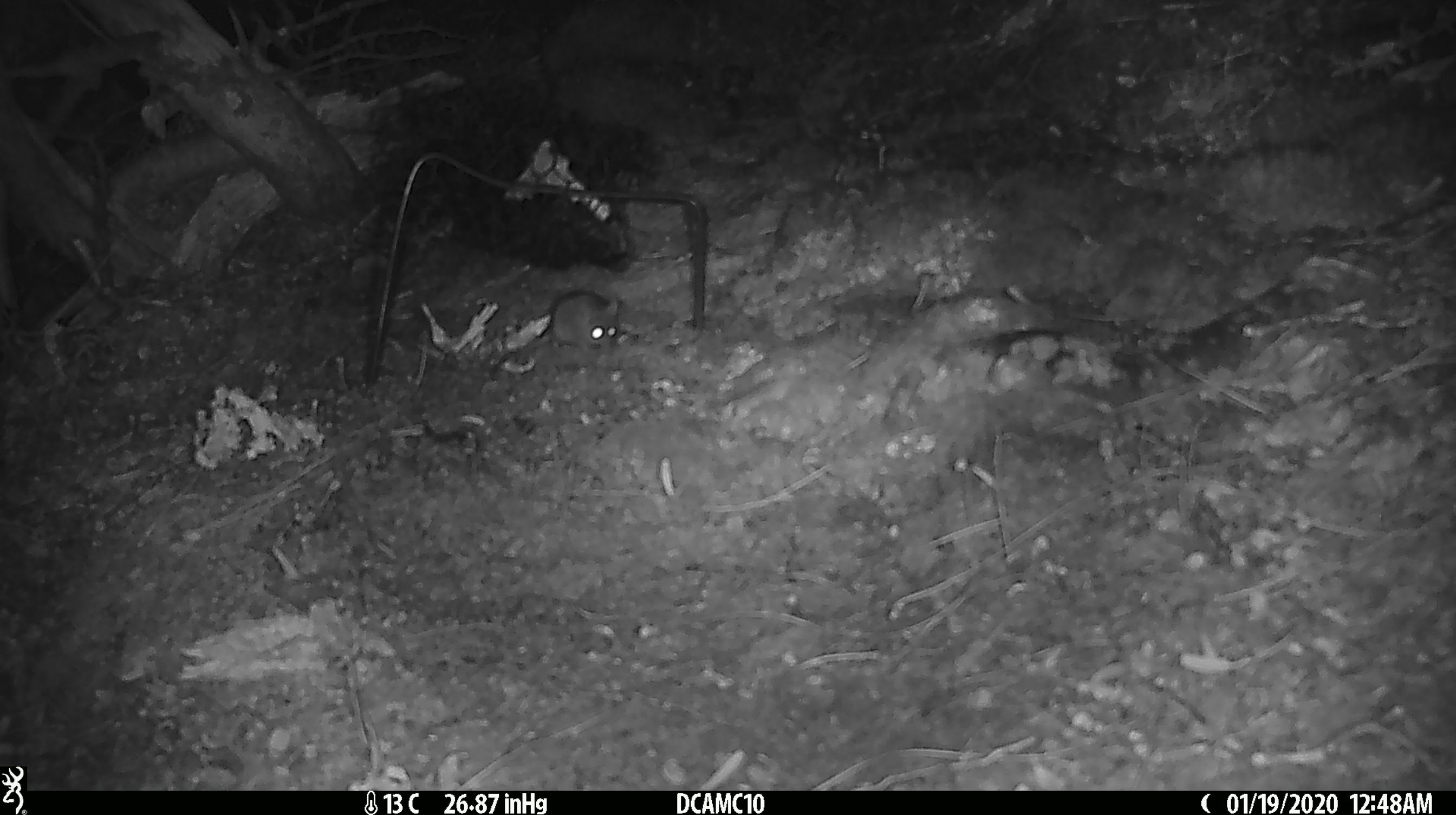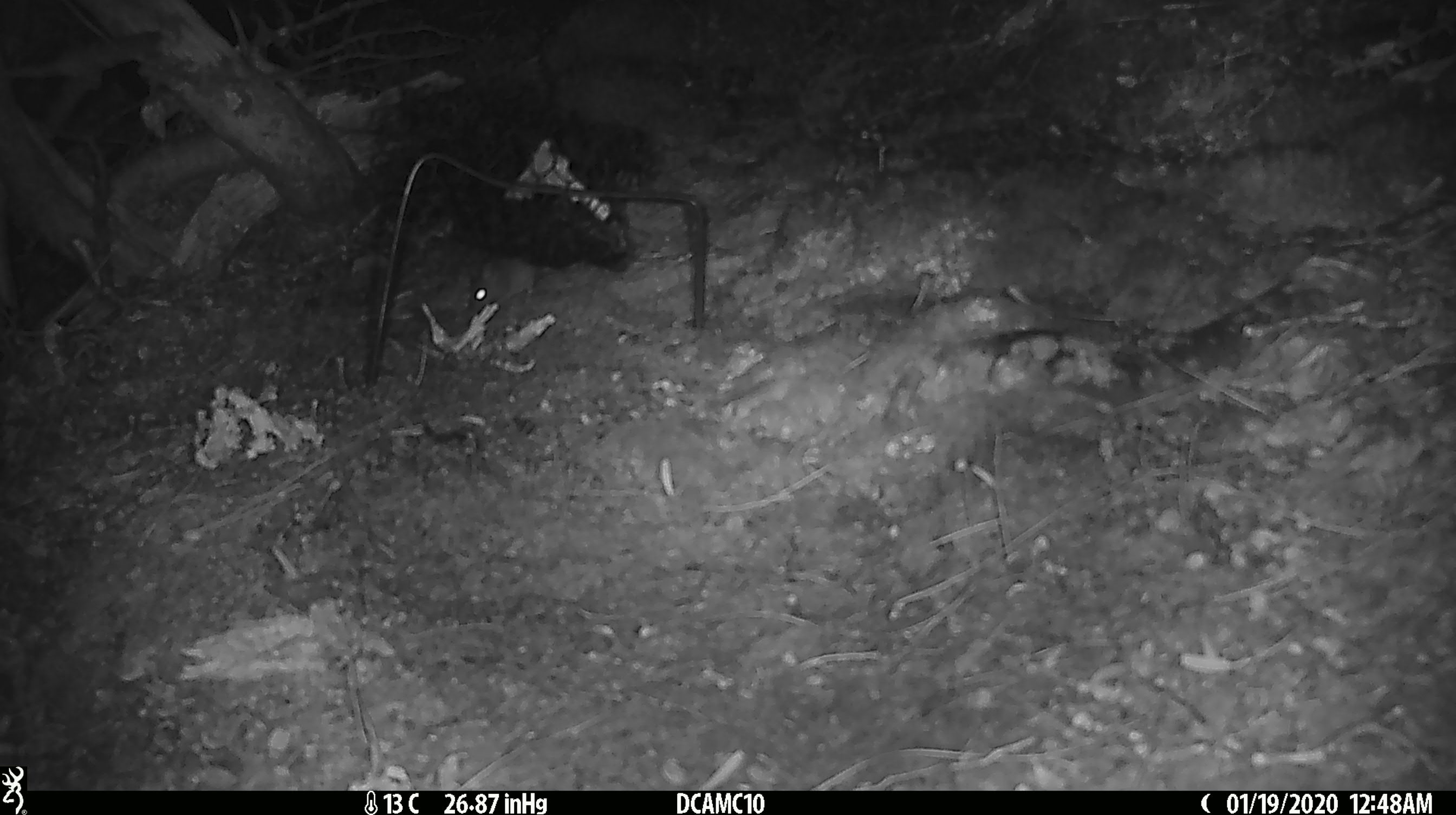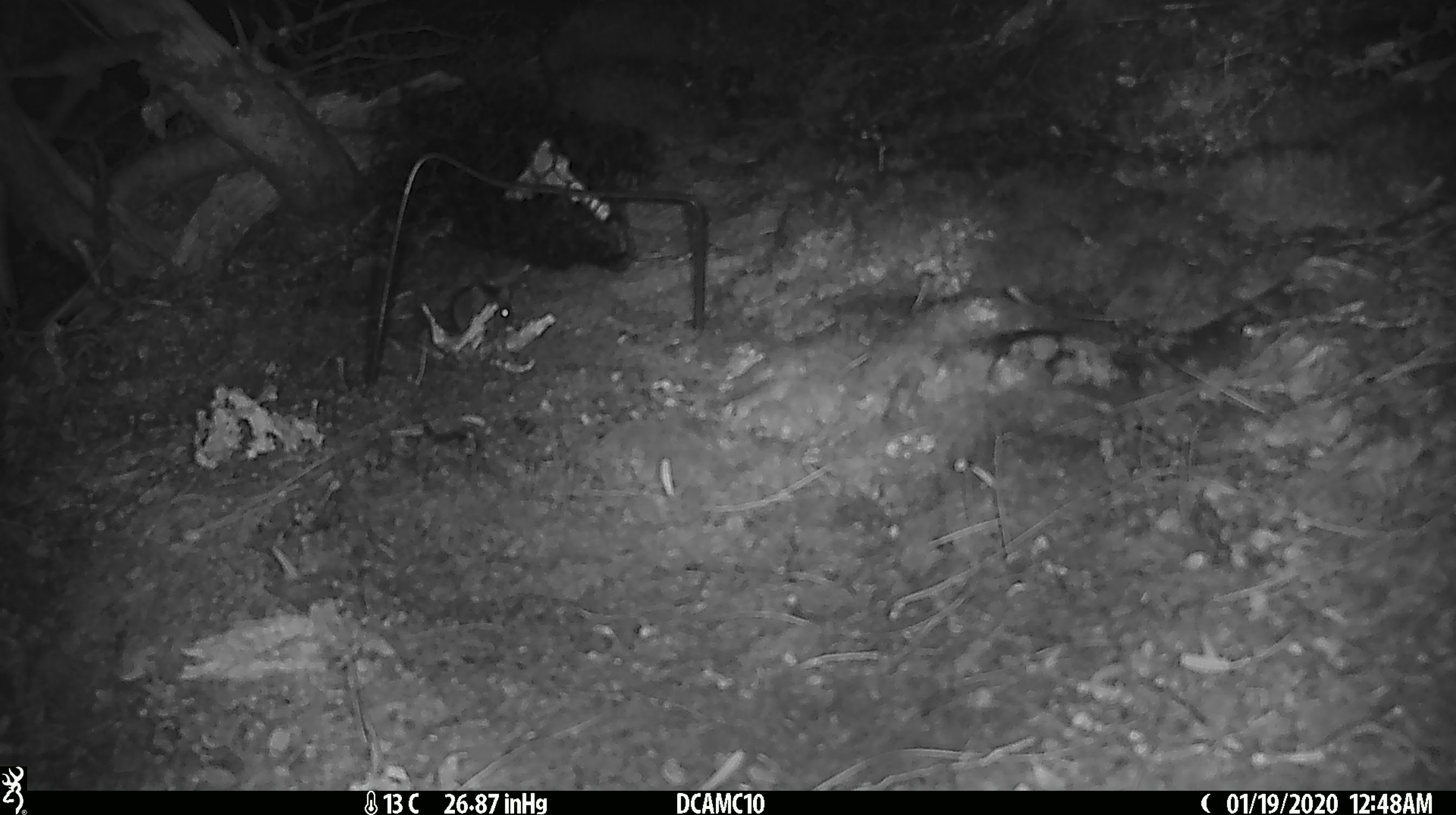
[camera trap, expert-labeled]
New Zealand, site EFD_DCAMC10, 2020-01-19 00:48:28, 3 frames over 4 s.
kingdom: Animalia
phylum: Chordata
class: Mammalia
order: Rodentia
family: Muridae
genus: Mus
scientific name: Mus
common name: mouse